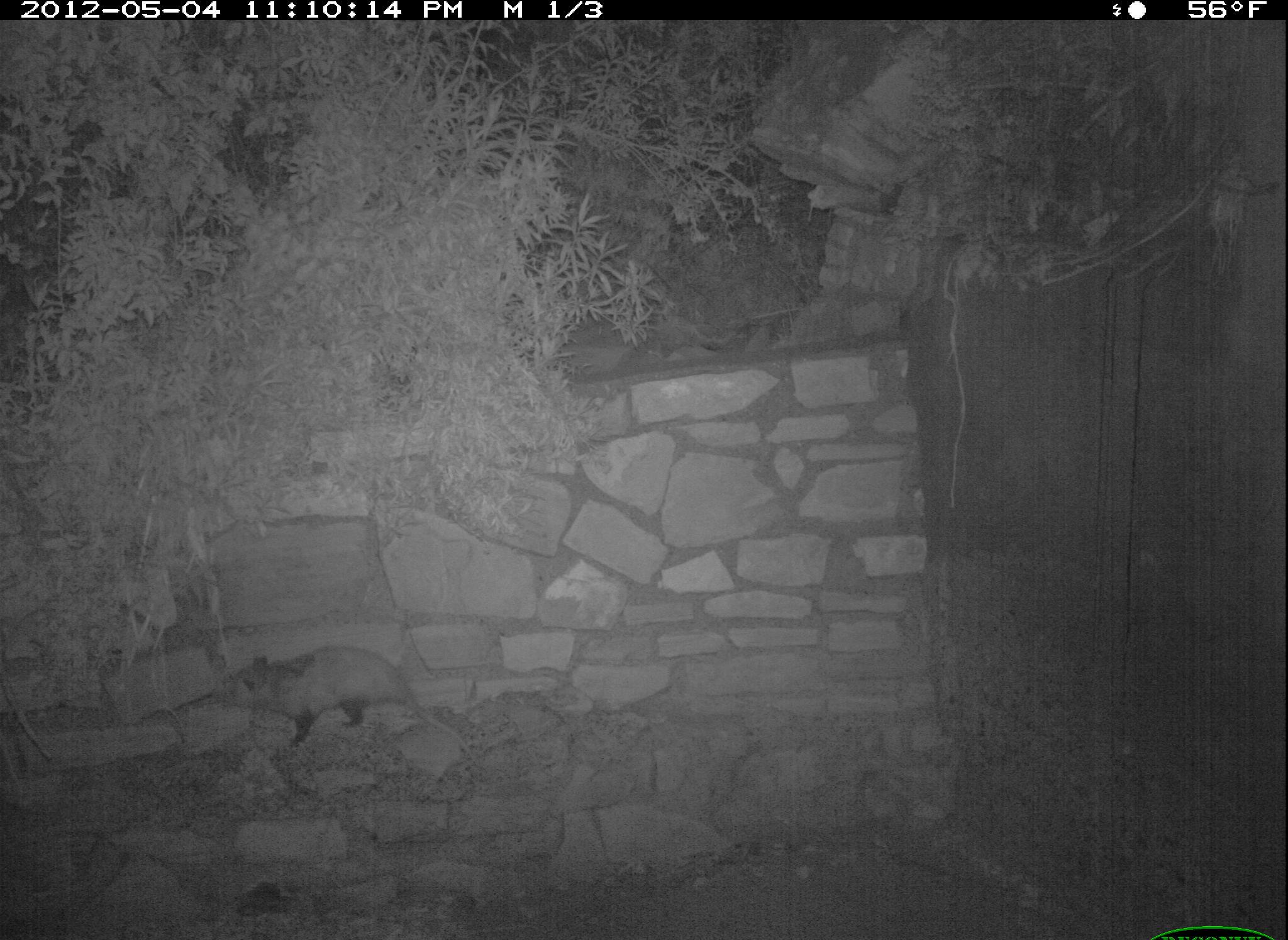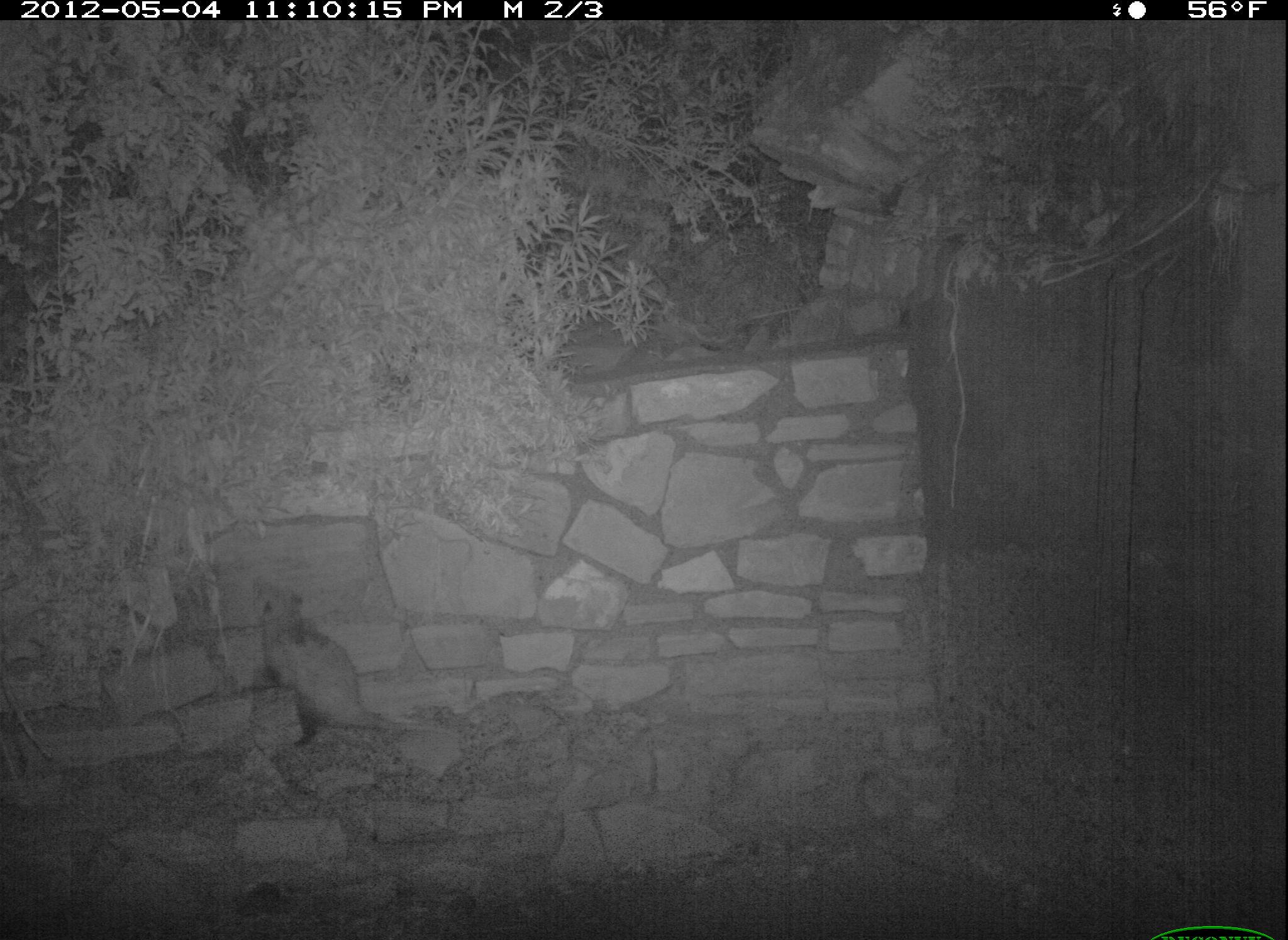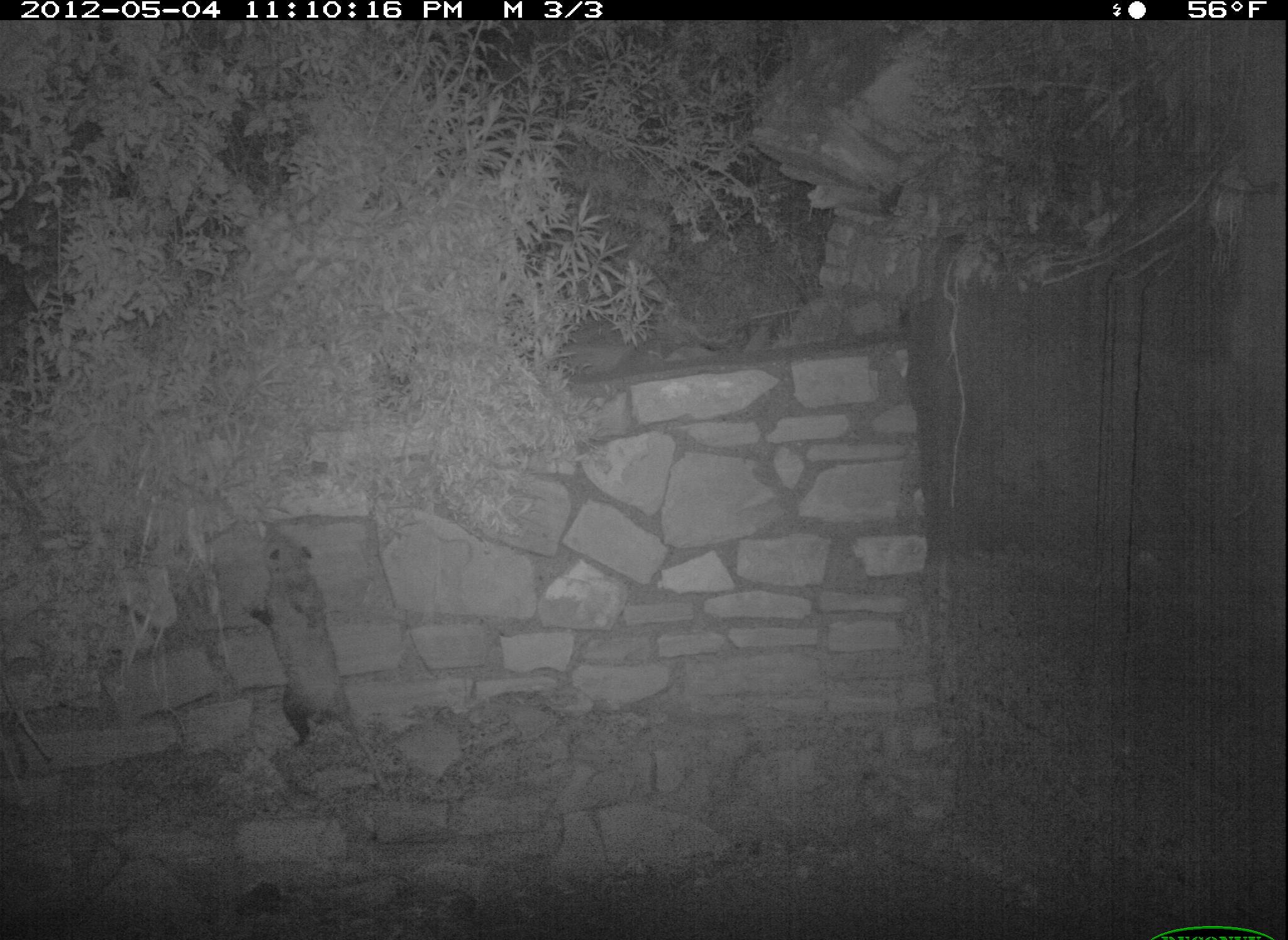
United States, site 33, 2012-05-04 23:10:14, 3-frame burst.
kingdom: Animalia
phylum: Chordata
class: Mammalia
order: Didelphimorphia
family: Didelphidae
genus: Didelphis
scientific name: Didelphis virginiana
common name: virginia opossum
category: opossum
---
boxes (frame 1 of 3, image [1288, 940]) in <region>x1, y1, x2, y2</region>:
opossum: <region>227, 647, 473, 758</region>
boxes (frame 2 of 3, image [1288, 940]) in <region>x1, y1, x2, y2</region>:
opossum: <region>240, 581, 411, 752</region>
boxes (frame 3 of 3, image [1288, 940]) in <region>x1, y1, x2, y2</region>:
opossum: <region>221, 511, 406, 818</region>